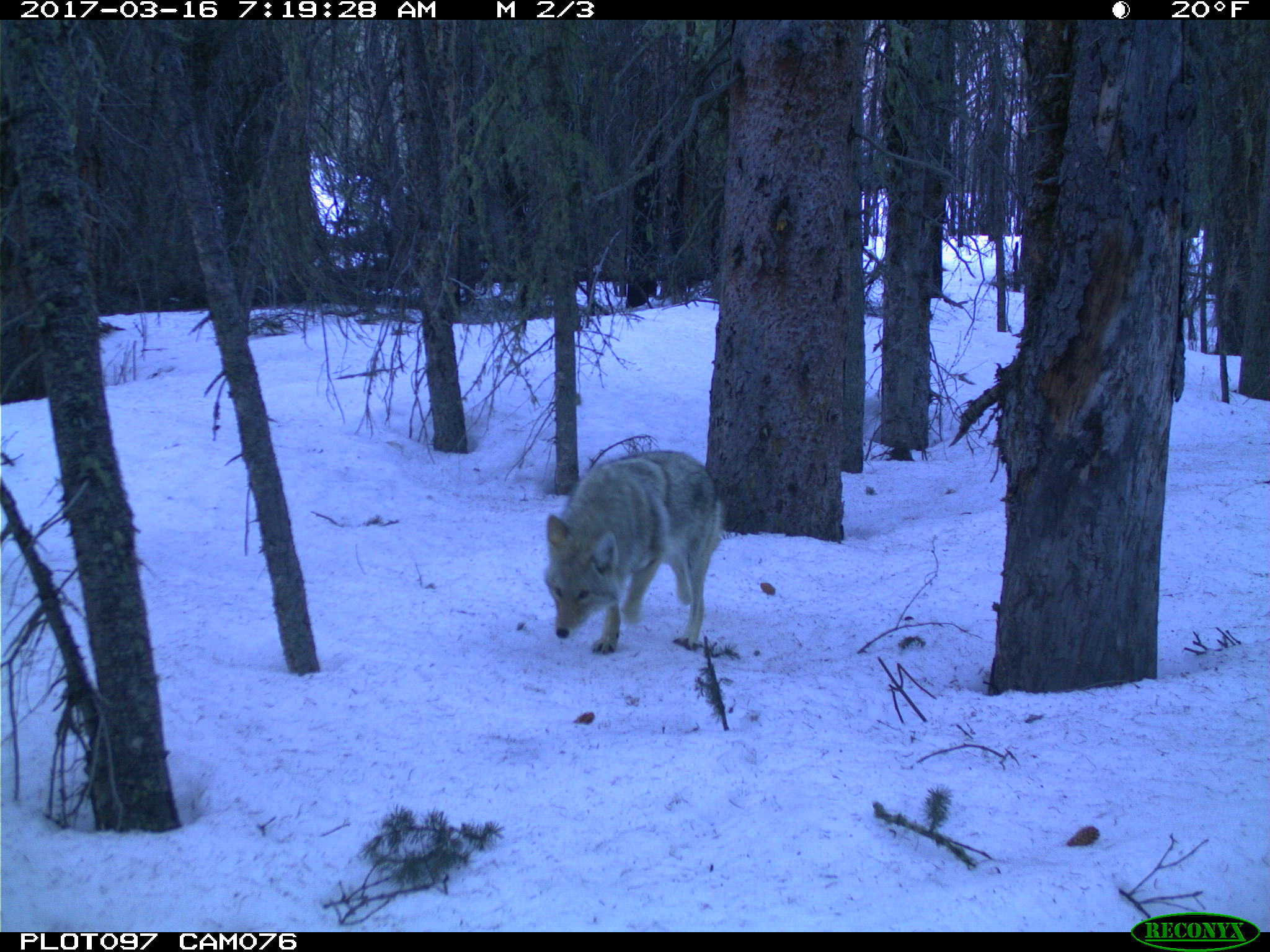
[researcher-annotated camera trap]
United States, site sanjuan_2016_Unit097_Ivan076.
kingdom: Animalia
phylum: Chordata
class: Mammalia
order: Carnivora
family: Canidae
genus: Canis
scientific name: Canis latrans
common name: coyote